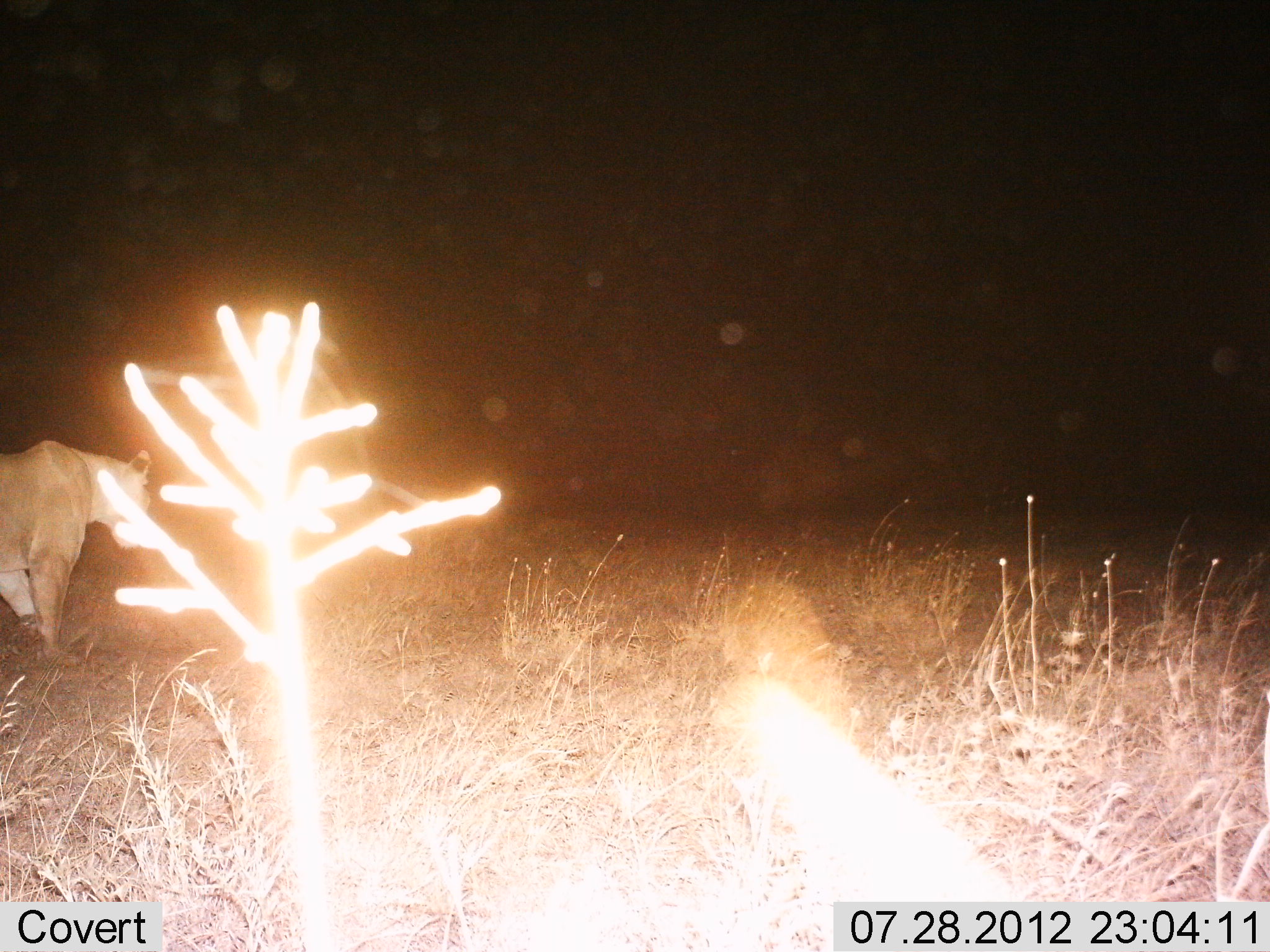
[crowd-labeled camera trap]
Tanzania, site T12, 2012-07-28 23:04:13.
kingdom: Animalia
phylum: Chordata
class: Mammalia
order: Carnivora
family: Felidae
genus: Panthera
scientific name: Panthera leo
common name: lion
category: lionfemale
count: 1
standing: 27%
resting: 0%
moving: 73%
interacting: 0%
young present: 0%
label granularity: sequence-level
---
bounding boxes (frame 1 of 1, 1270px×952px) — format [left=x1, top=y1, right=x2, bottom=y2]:
animal: [left=0, top=439, right=153, bottom=666]